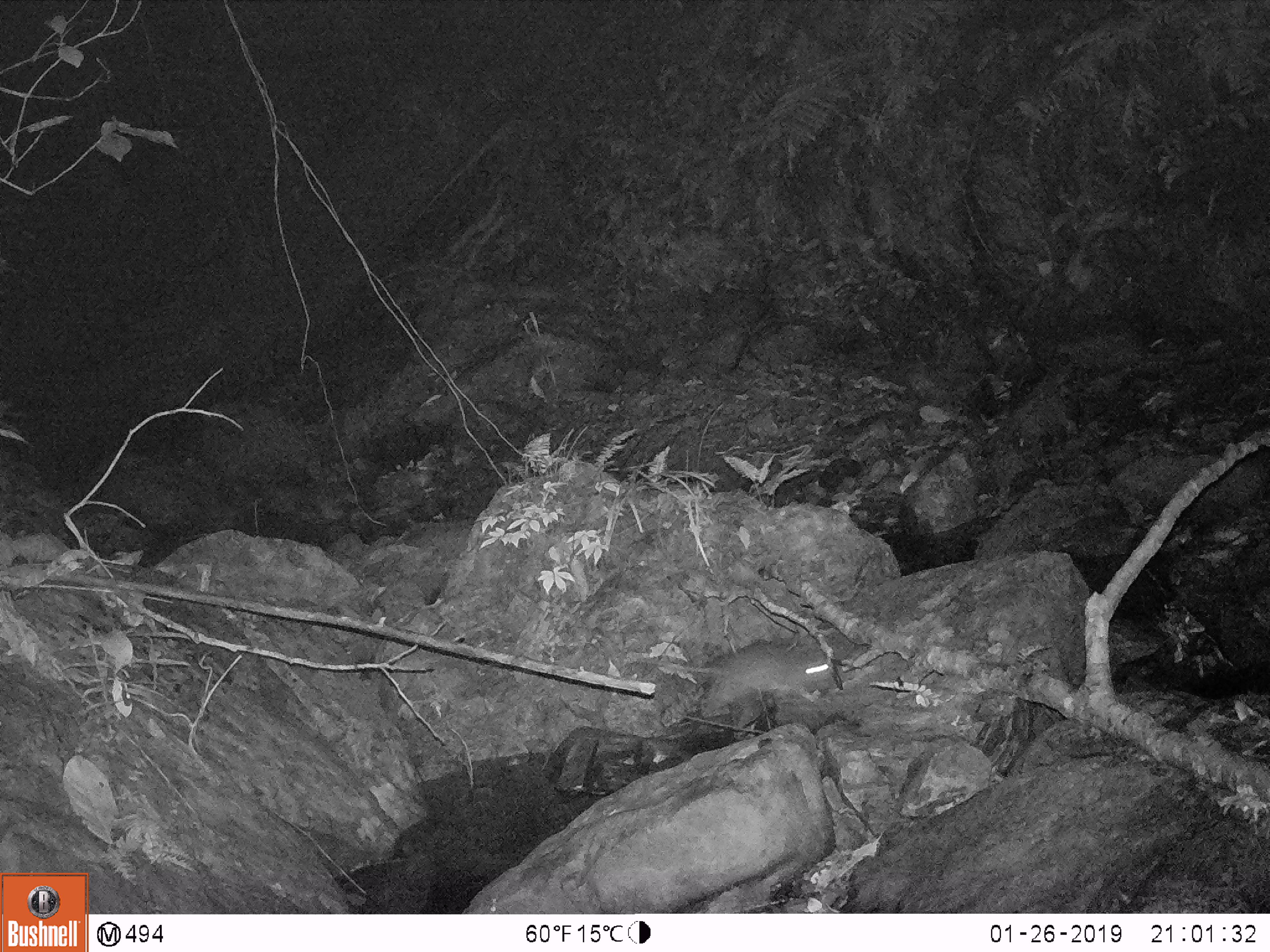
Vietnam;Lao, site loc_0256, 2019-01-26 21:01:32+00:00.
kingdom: Animalia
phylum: Chordata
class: Mammalia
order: Rodentia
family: Muridae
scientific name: Muridae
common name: old-world mice and rats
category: unidentified murid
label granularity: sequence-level